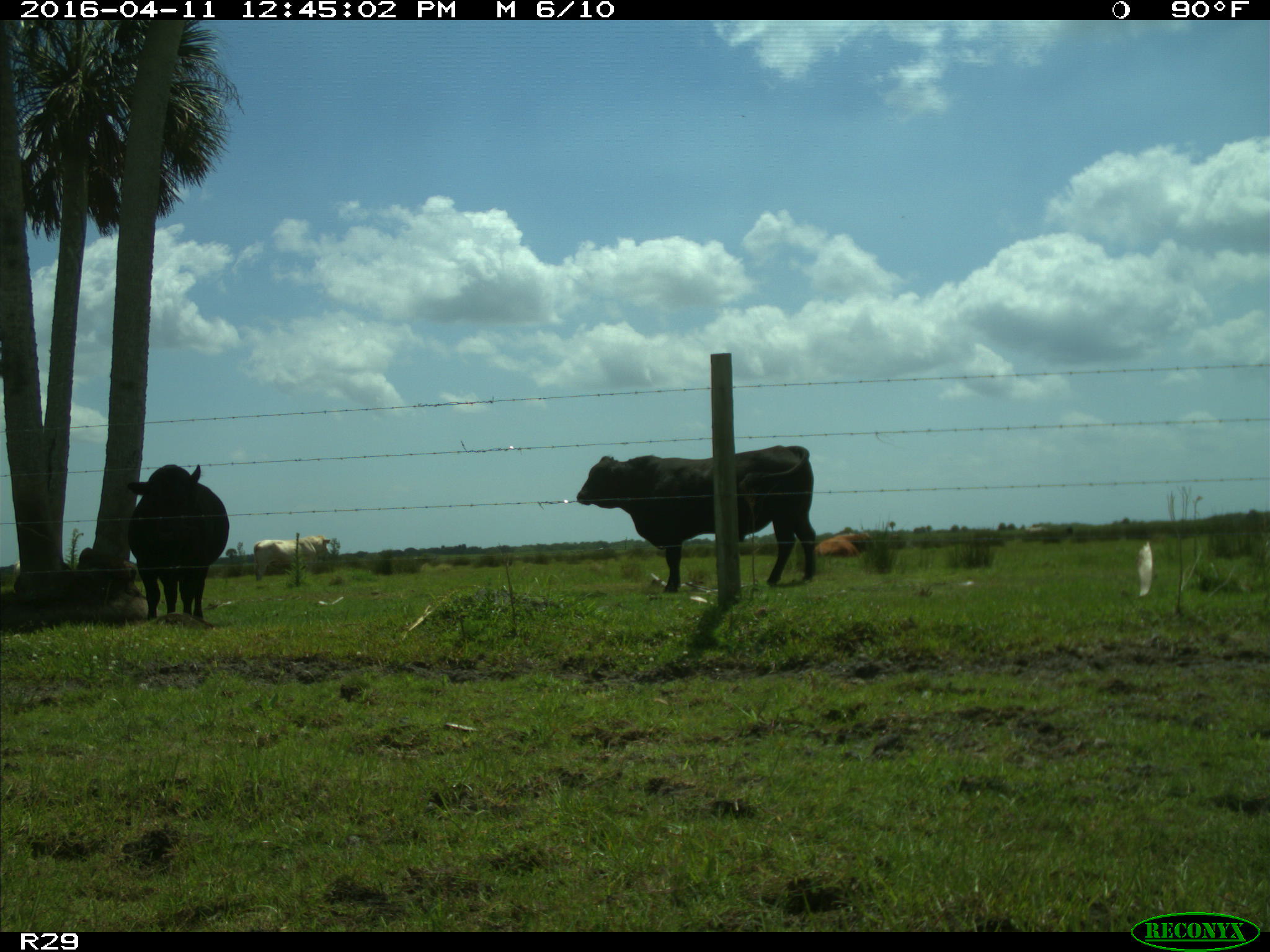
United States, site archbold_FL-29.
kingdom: Animalia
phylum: Chordata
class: Mammalia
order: Artiodactyla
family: Bovidae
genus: Bos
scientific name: Bos taurus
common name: domestic cow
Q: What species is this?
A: Bos taurus (domestic cow).